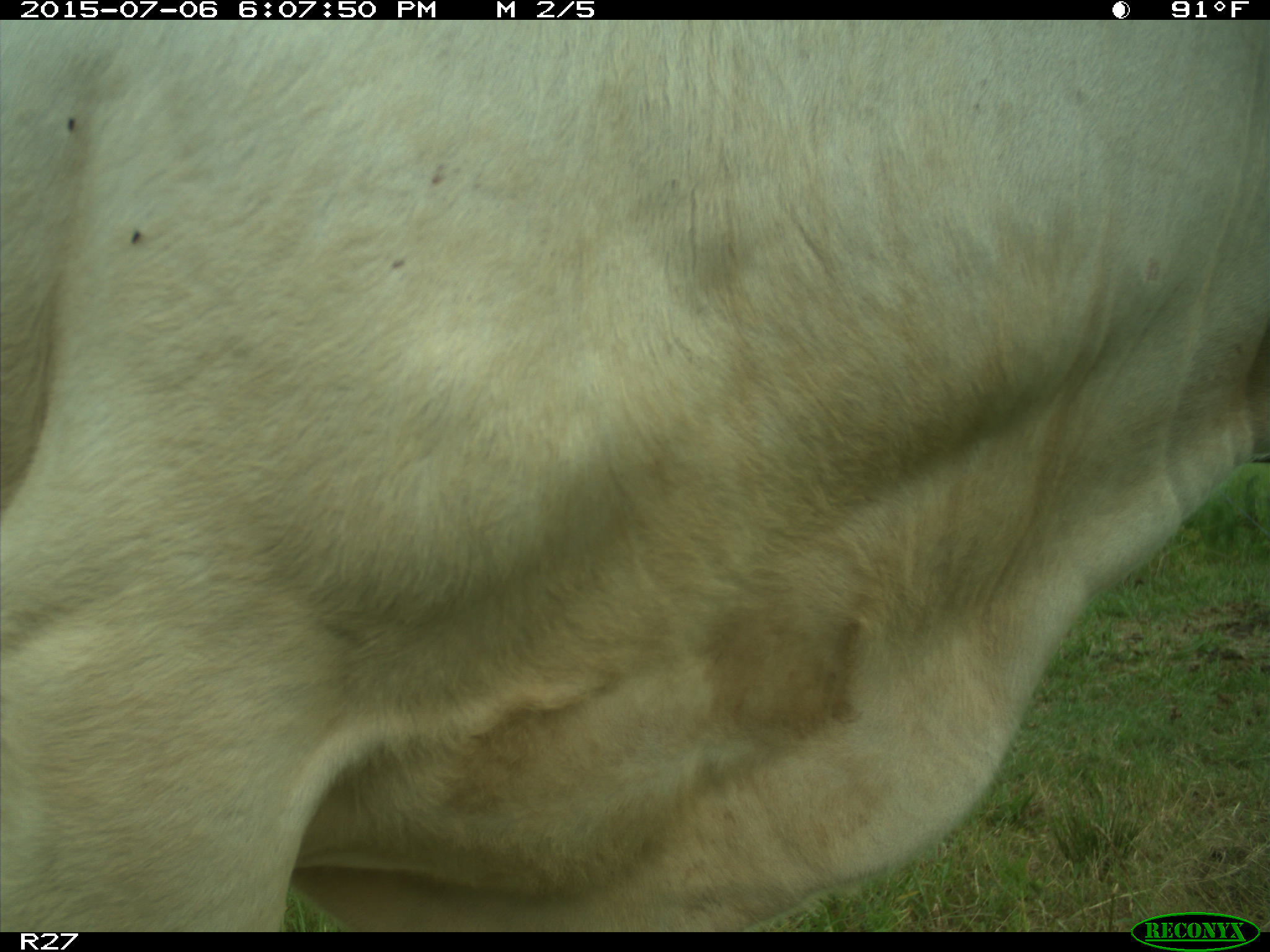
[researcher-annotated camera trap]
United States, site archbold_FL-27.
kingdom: Animalia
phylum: Chordata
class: Mammalia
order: Artiodactyla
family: Bovidae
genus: Bos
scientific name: Bos taurus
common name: domestic cow